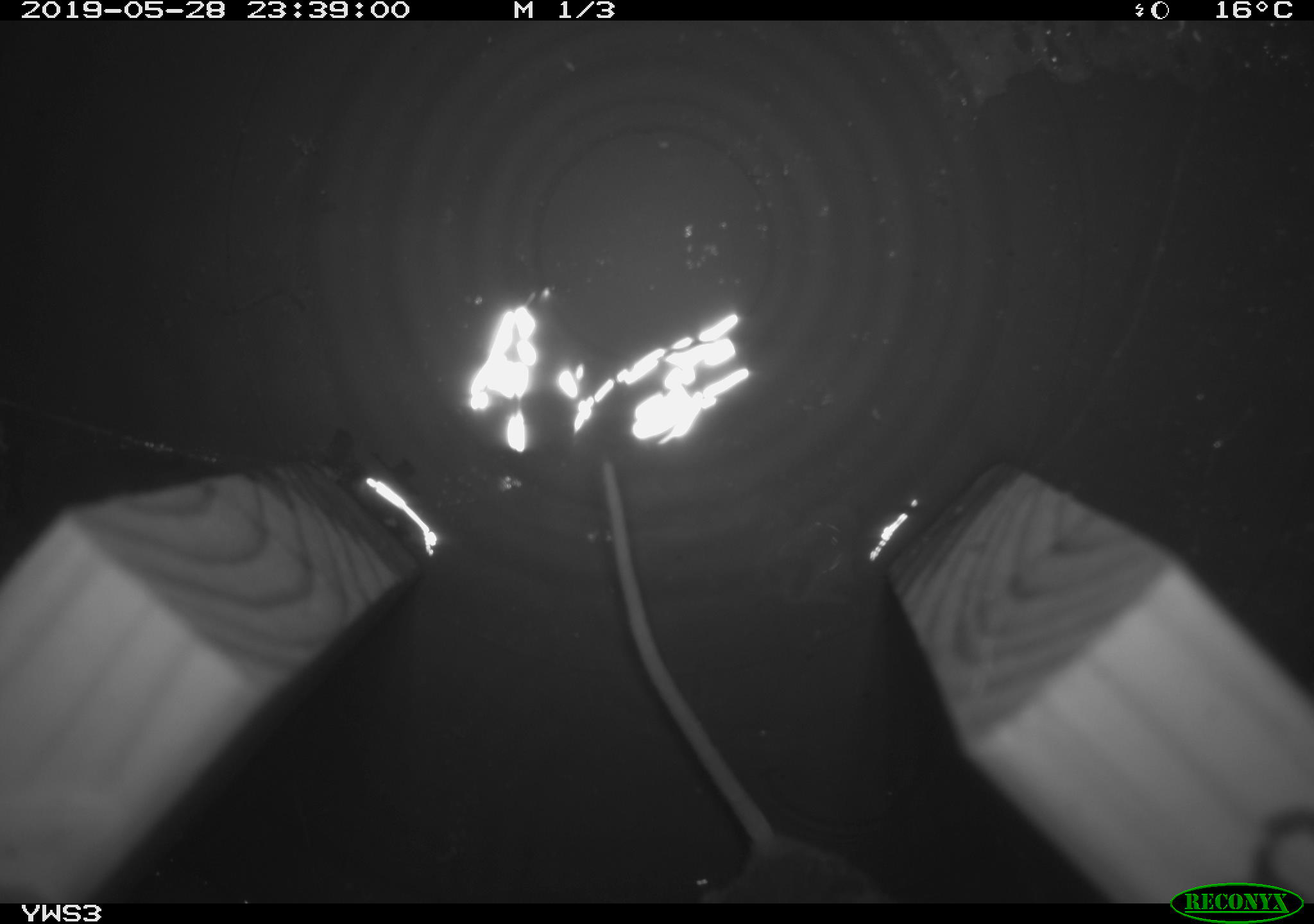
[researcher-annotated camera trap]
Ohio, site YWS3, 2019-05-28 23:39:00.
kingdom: Animalia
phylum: Chordata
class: Mammalia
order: Rodentia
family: Cricetidae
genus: Peromyscus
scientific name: Peromyscus leucopus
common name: white-footed mouse